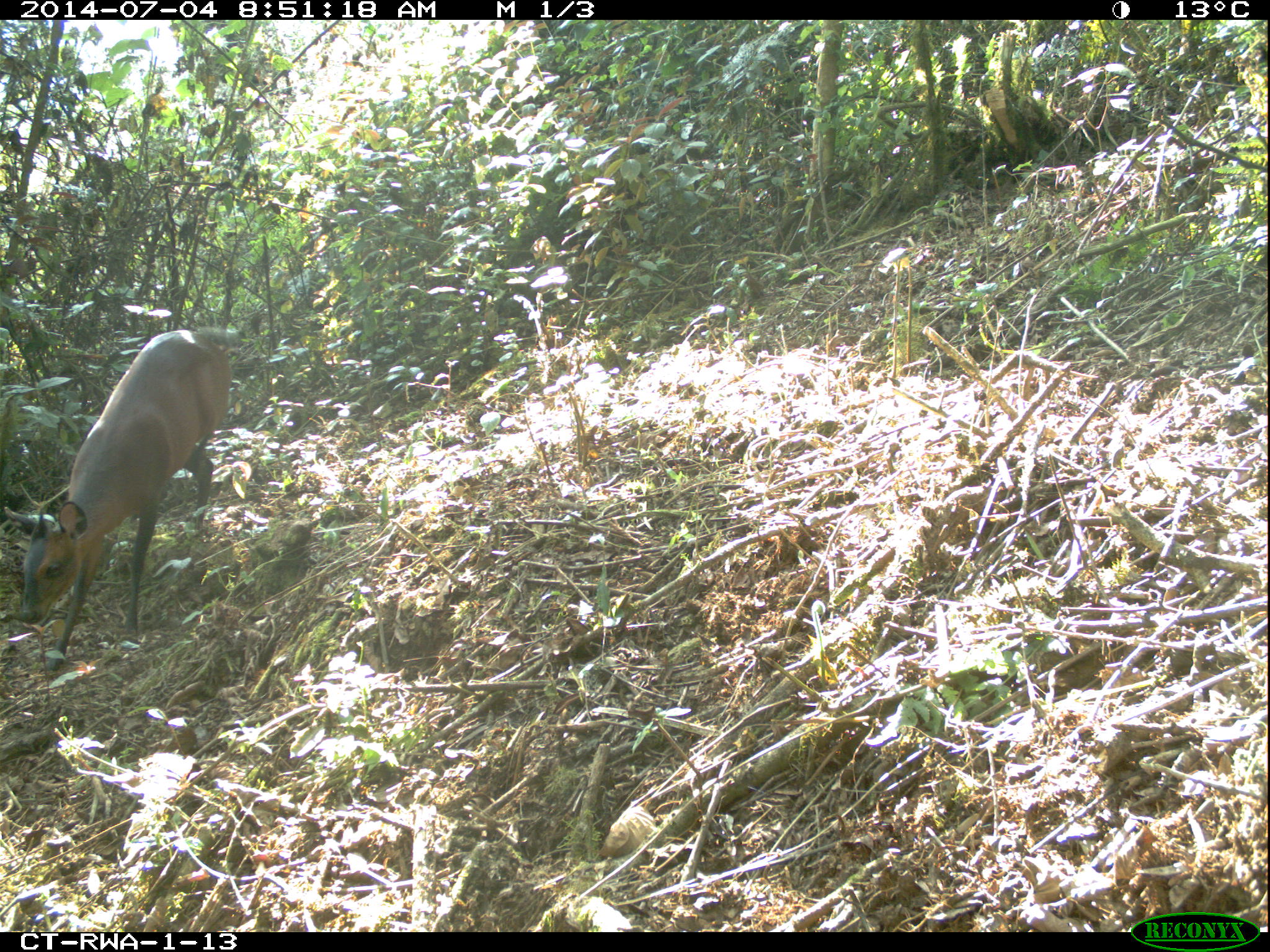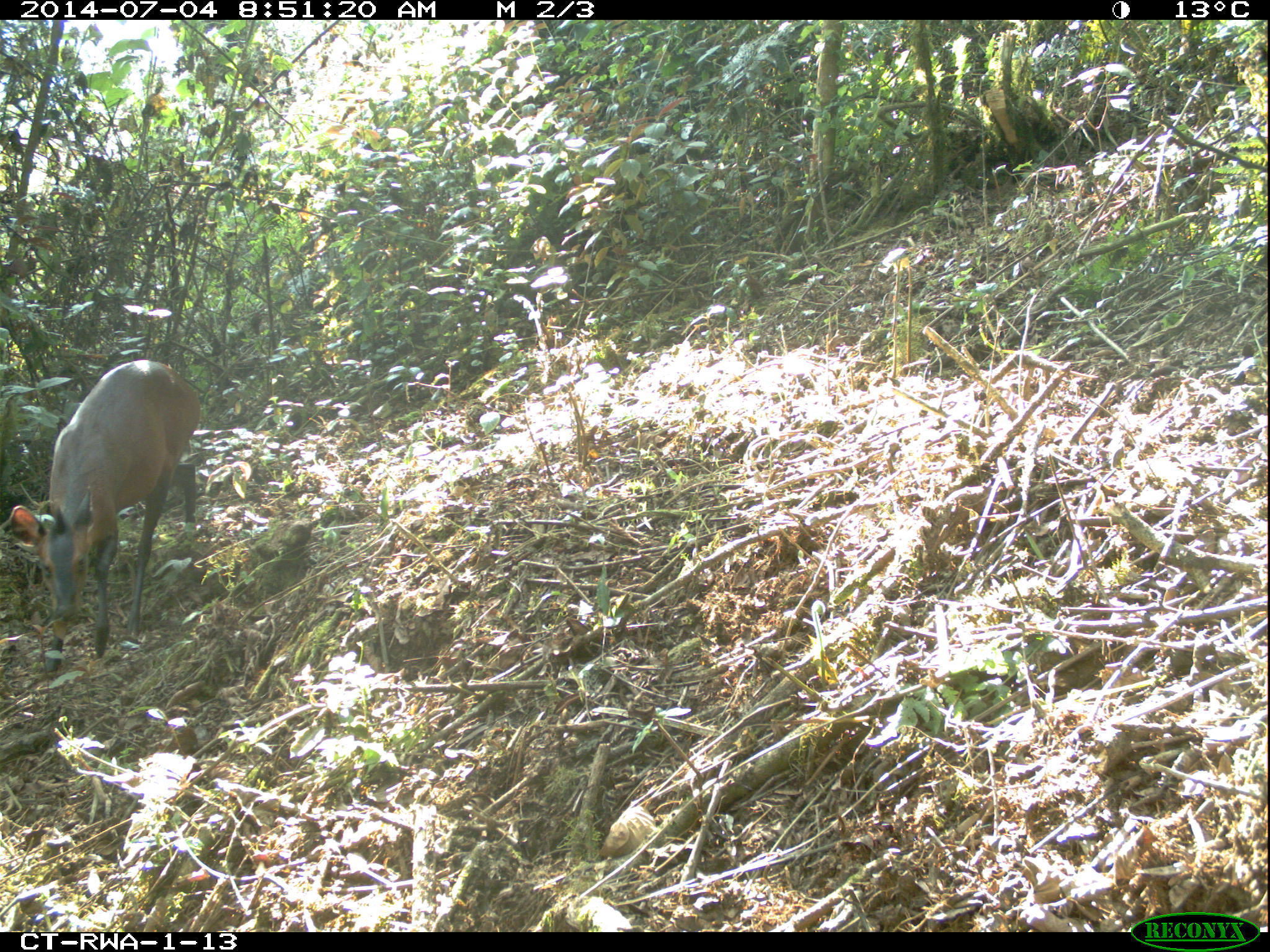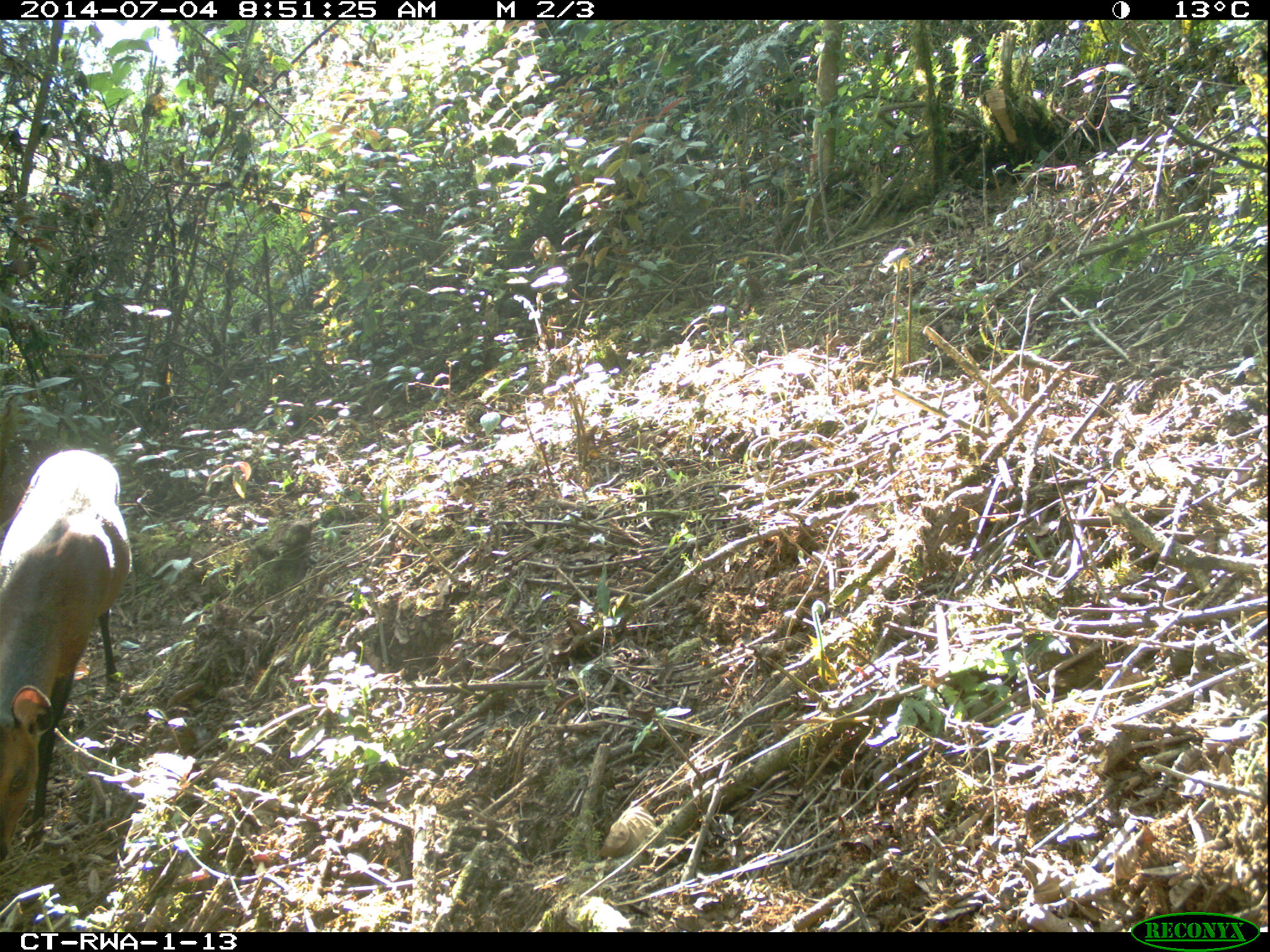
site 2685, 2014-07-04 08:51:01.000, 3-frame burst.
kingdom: Animalia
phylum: Chordata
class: Mammalia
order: Artiodactyla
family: Bovidae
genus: Cephalophus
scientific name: Cephalophus nigrifrons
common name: black-fronted duiker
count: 1